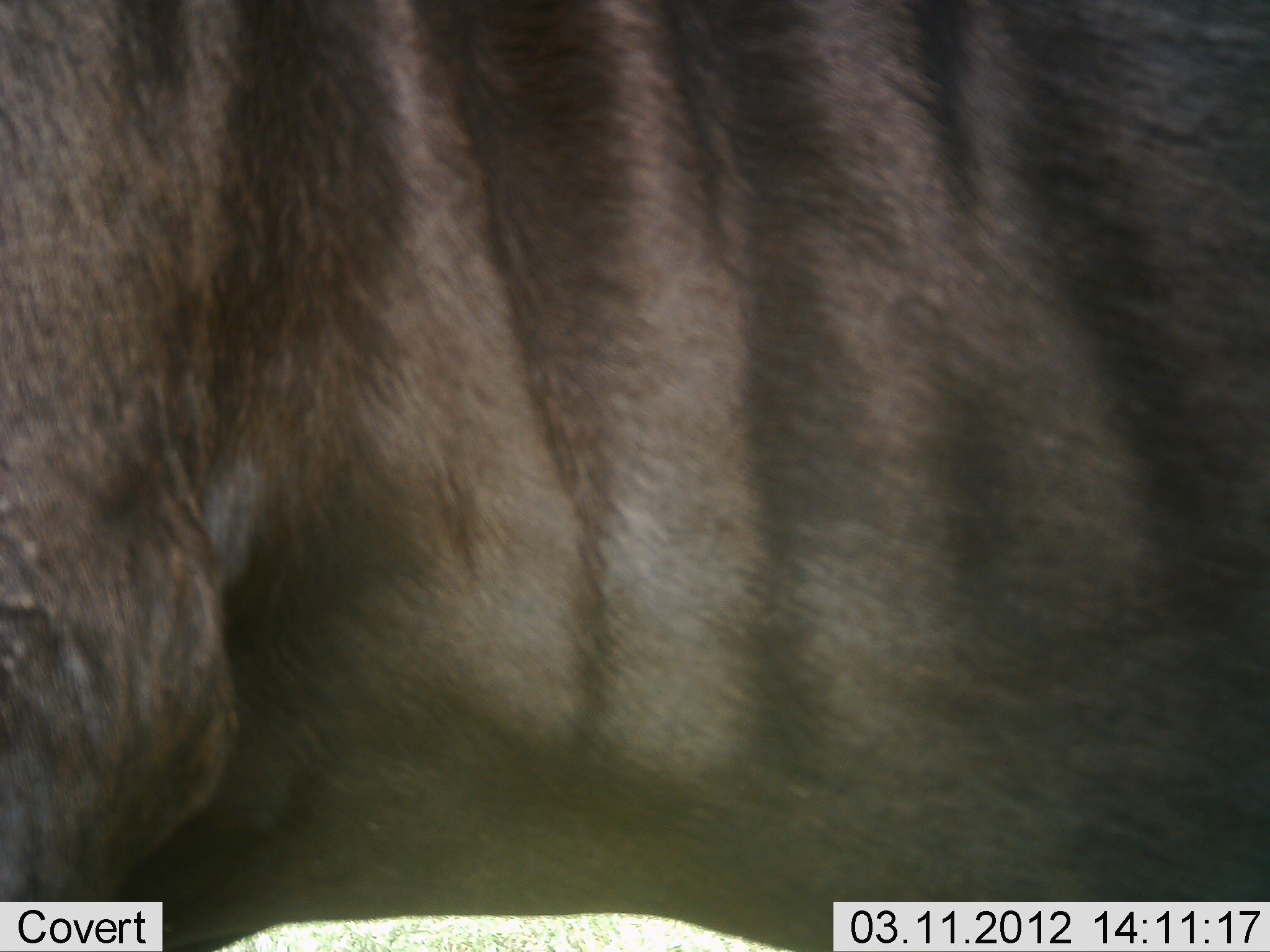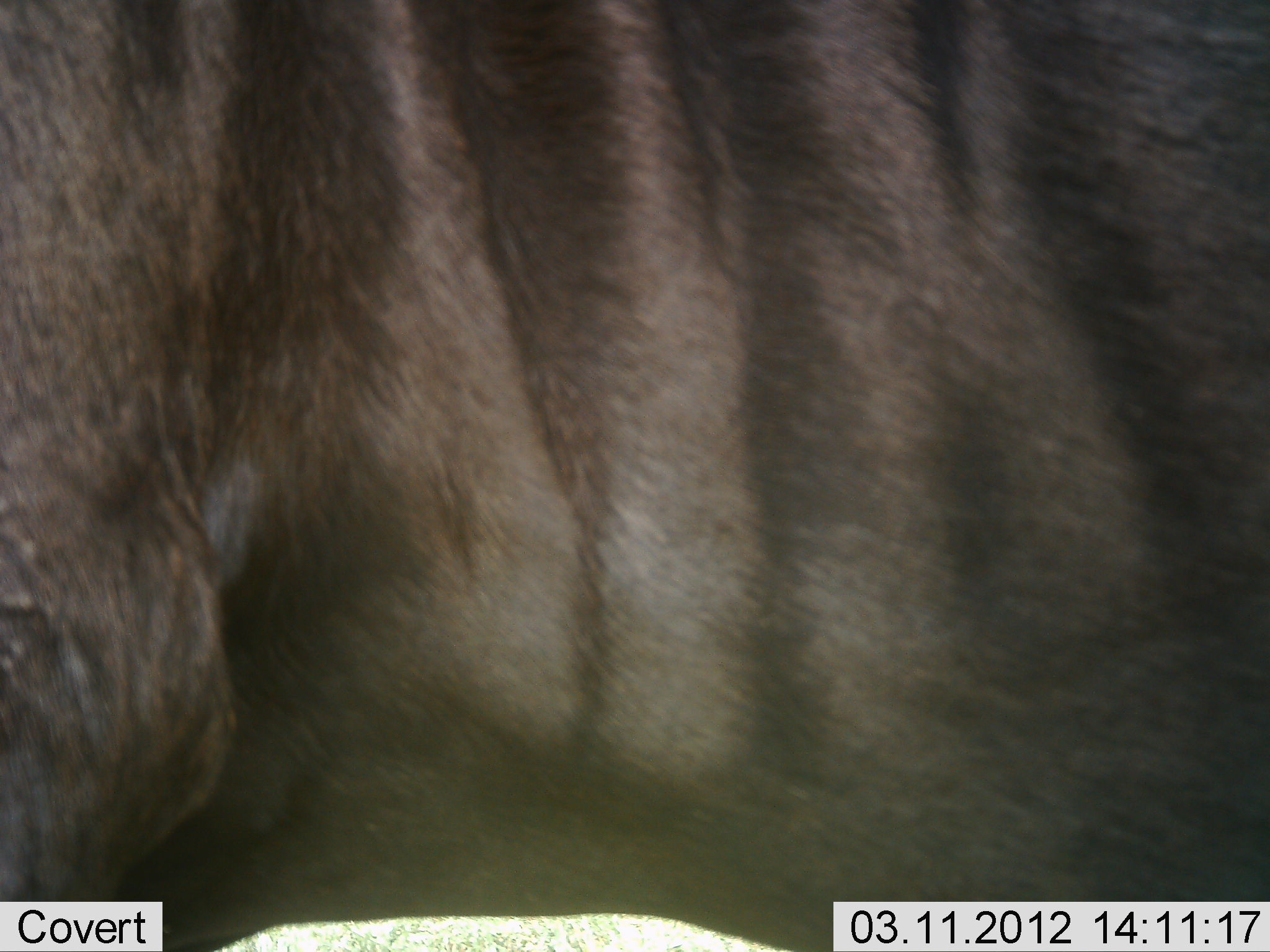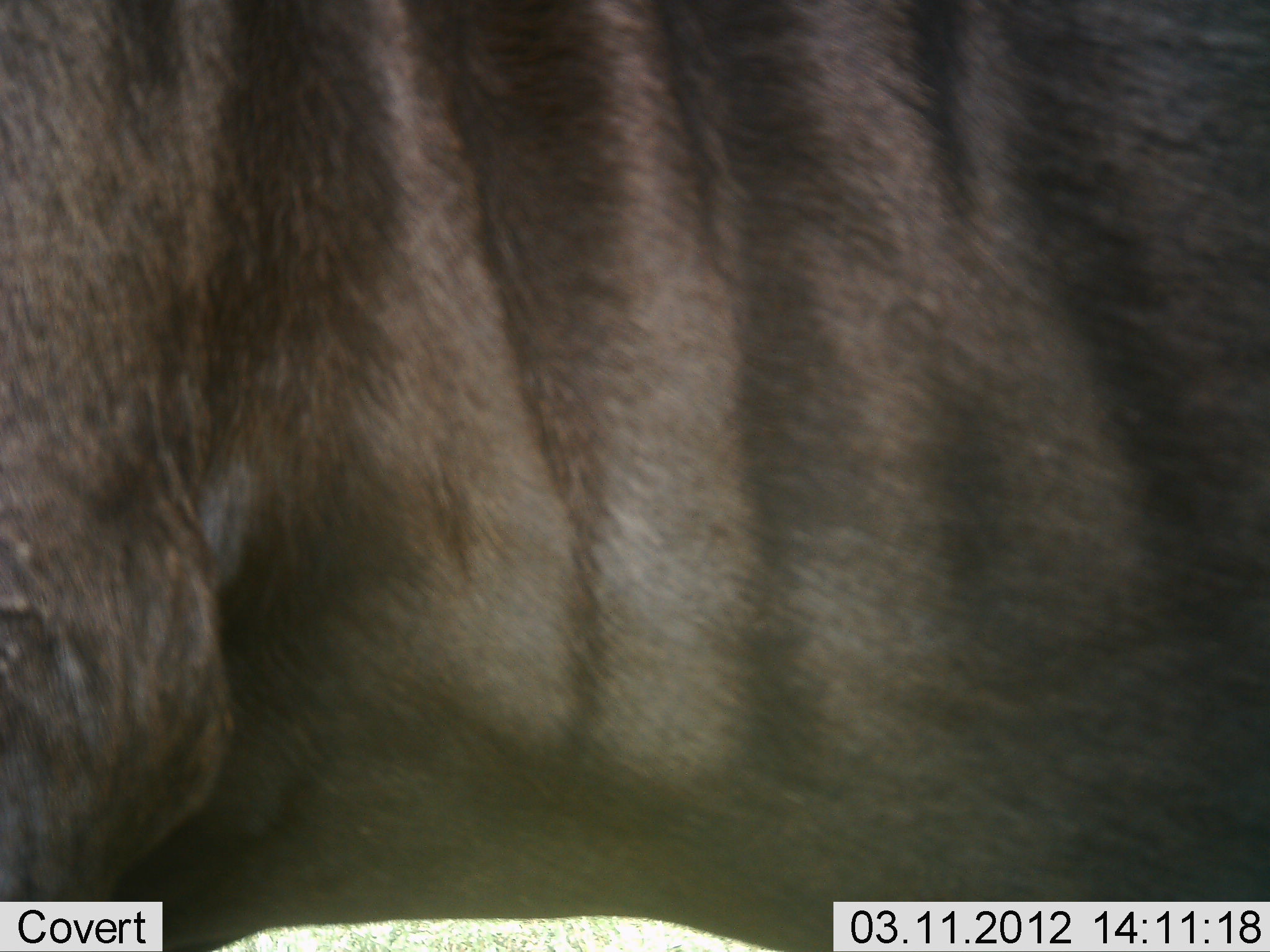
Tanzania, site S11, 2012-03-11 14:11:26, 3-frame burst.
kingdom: Animalia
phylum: Chordata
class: Mammalia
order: Artiodactyla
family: Bovidae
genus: Connochaetes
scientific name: Connochaetes taurinus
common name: blue wildebeest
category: wildebeest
Wildebeest (blue wildebeest) (Connochaetes taurinus), count 1. Behavior (volunteer vote fractions): standing 88%, resting 12%, moving 0%, interacting 0%. Young present (vote fraction): 0%. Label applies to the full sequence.